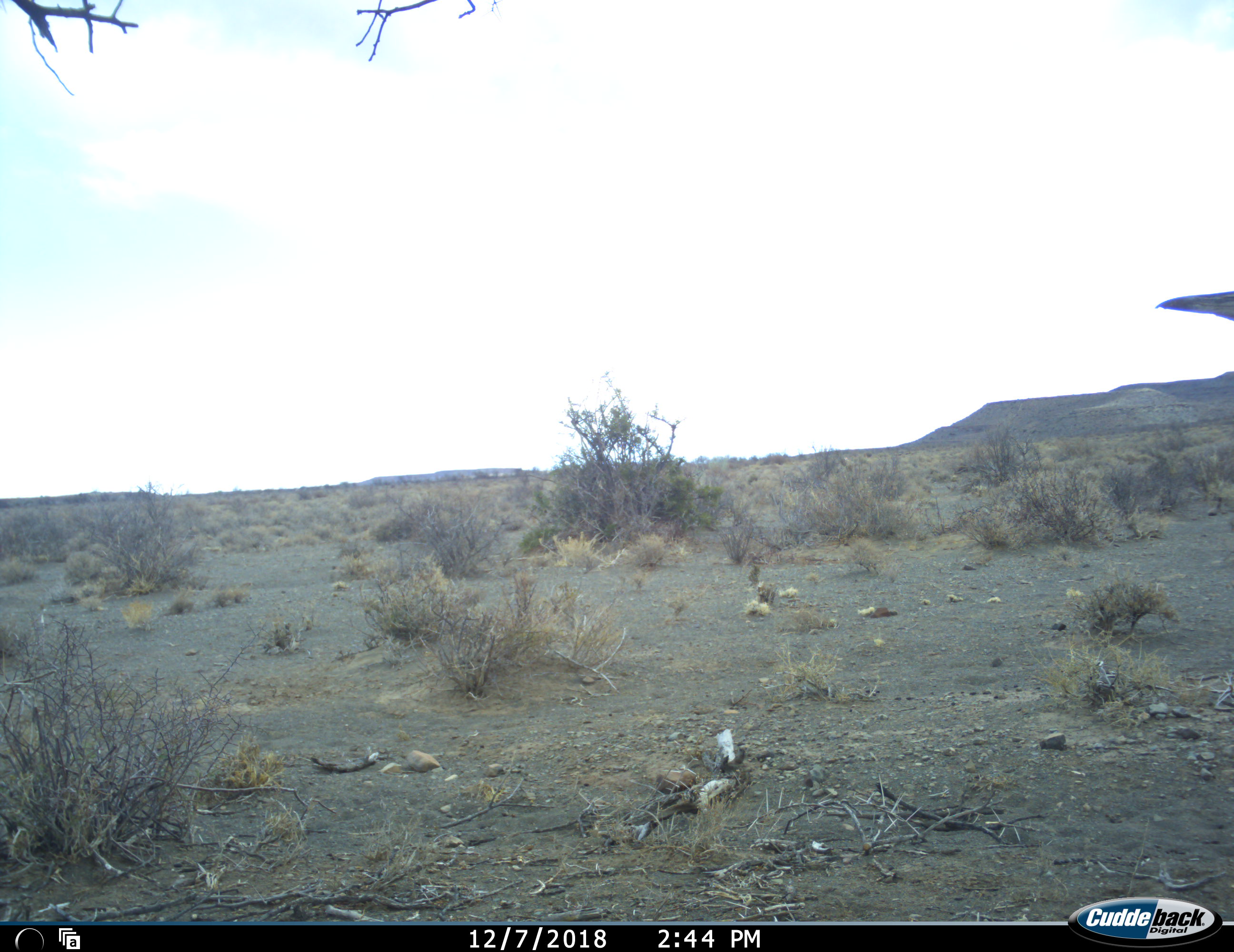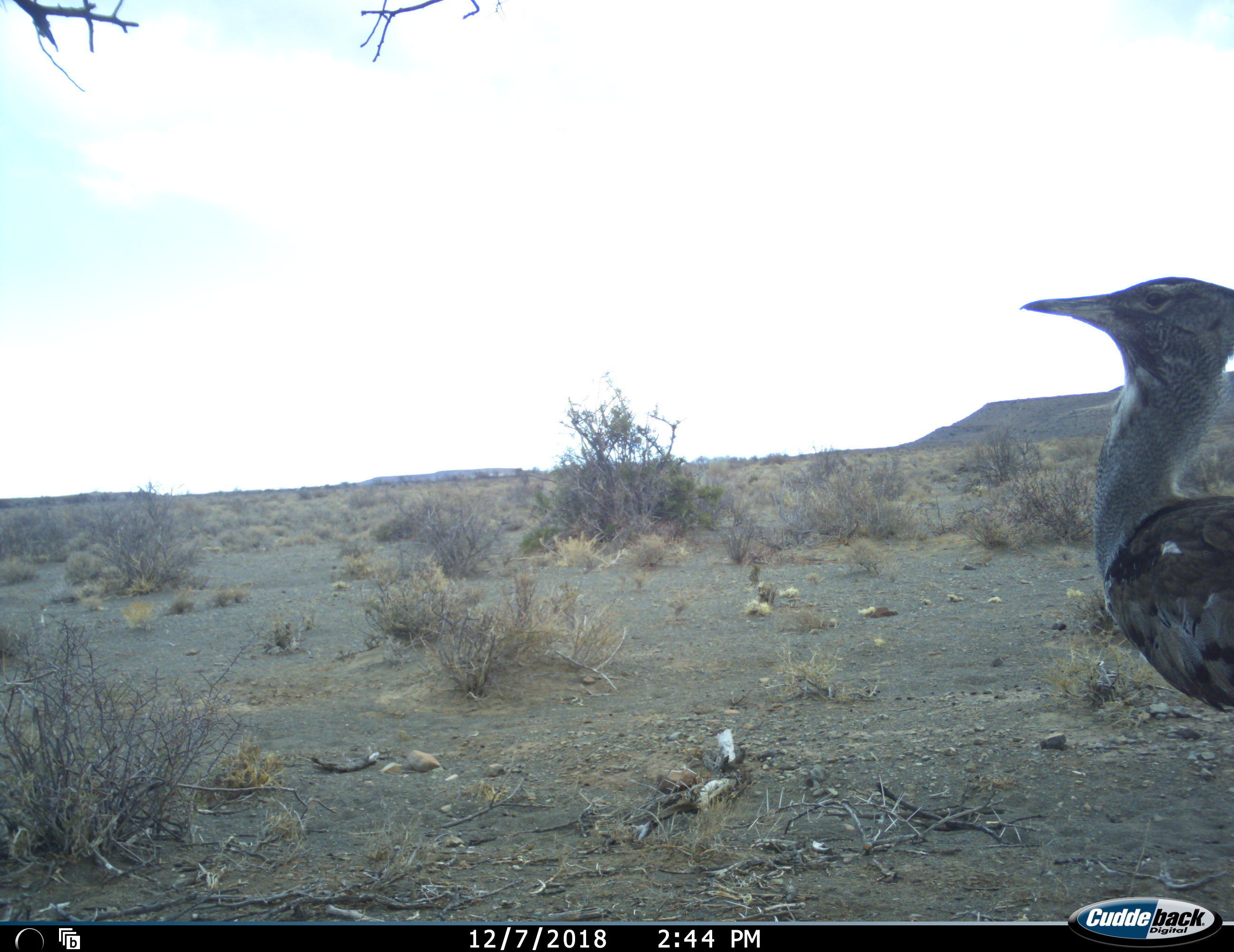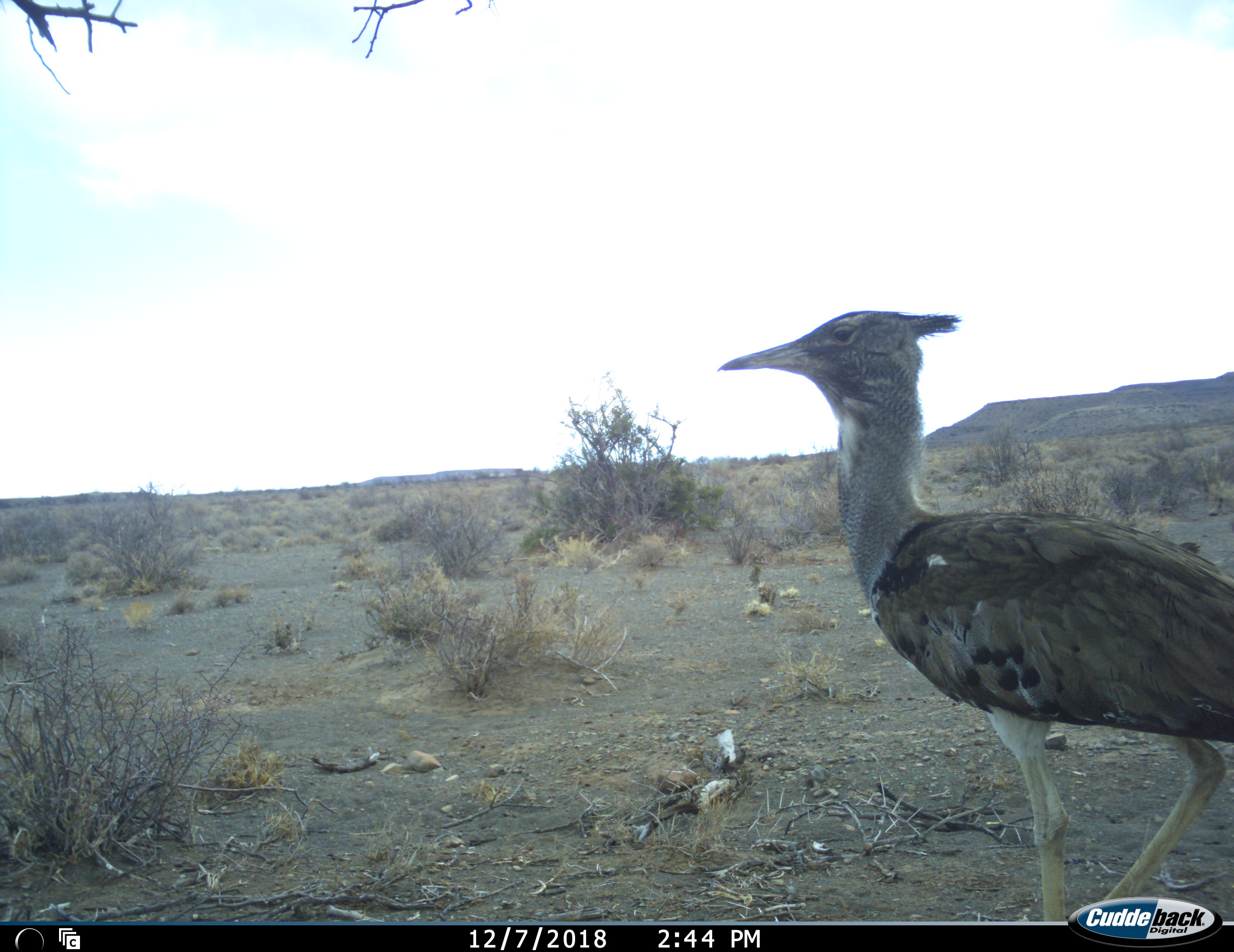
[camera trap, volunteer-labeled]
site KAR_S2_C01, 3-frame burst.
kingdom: Animalia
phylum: Chordata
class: Aves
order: Otidiformes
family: Otididae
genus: Ardeotis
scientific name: Ardeotis kori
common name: kori bustard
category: bustardkori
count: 1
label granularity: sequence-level